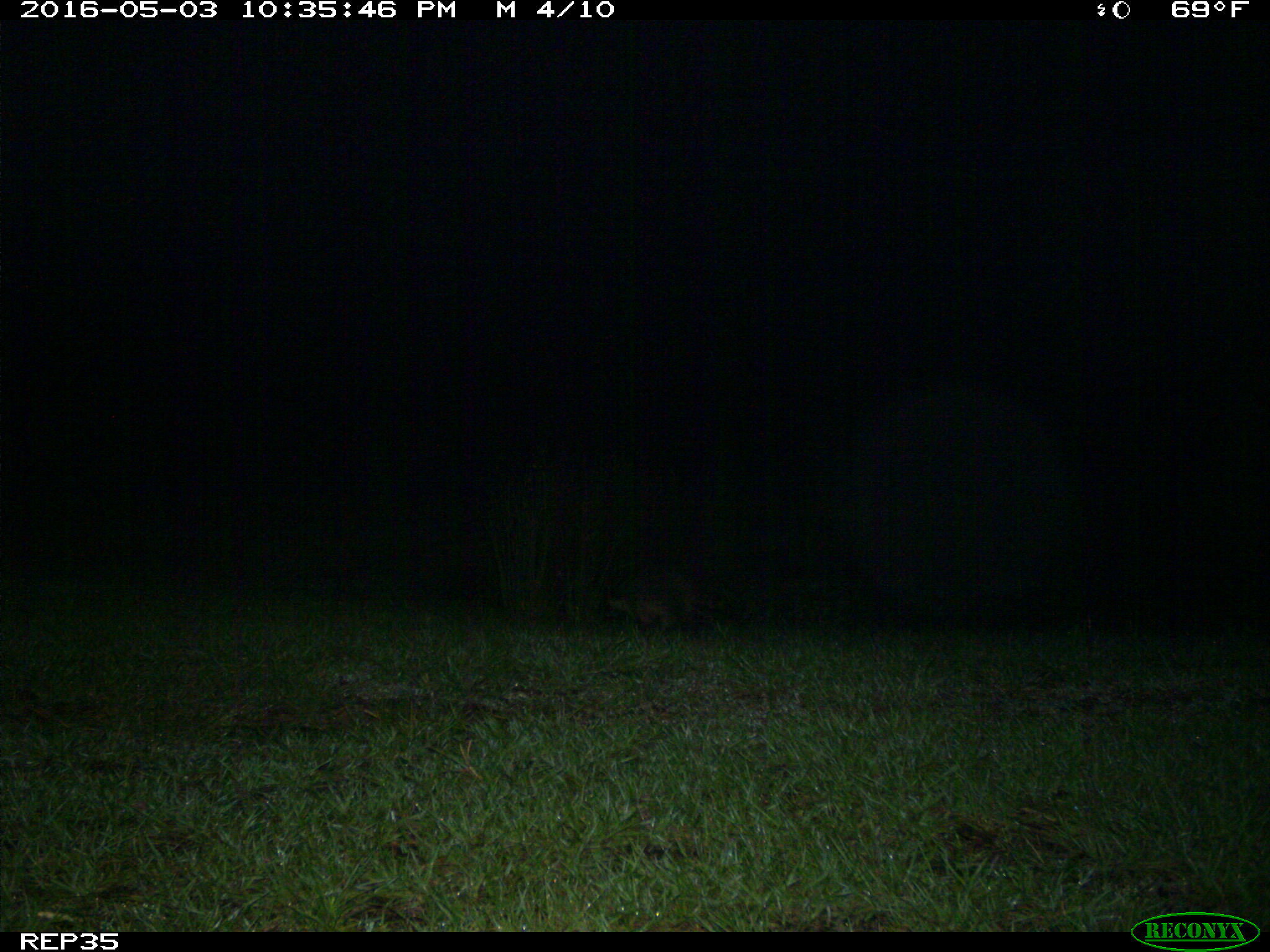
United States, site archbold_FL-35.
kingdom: Animalia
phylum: Chordata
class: Mammalia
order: Carnivora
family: Procyonidae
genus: Procyon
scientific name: Procyon lotor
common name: common raccoon